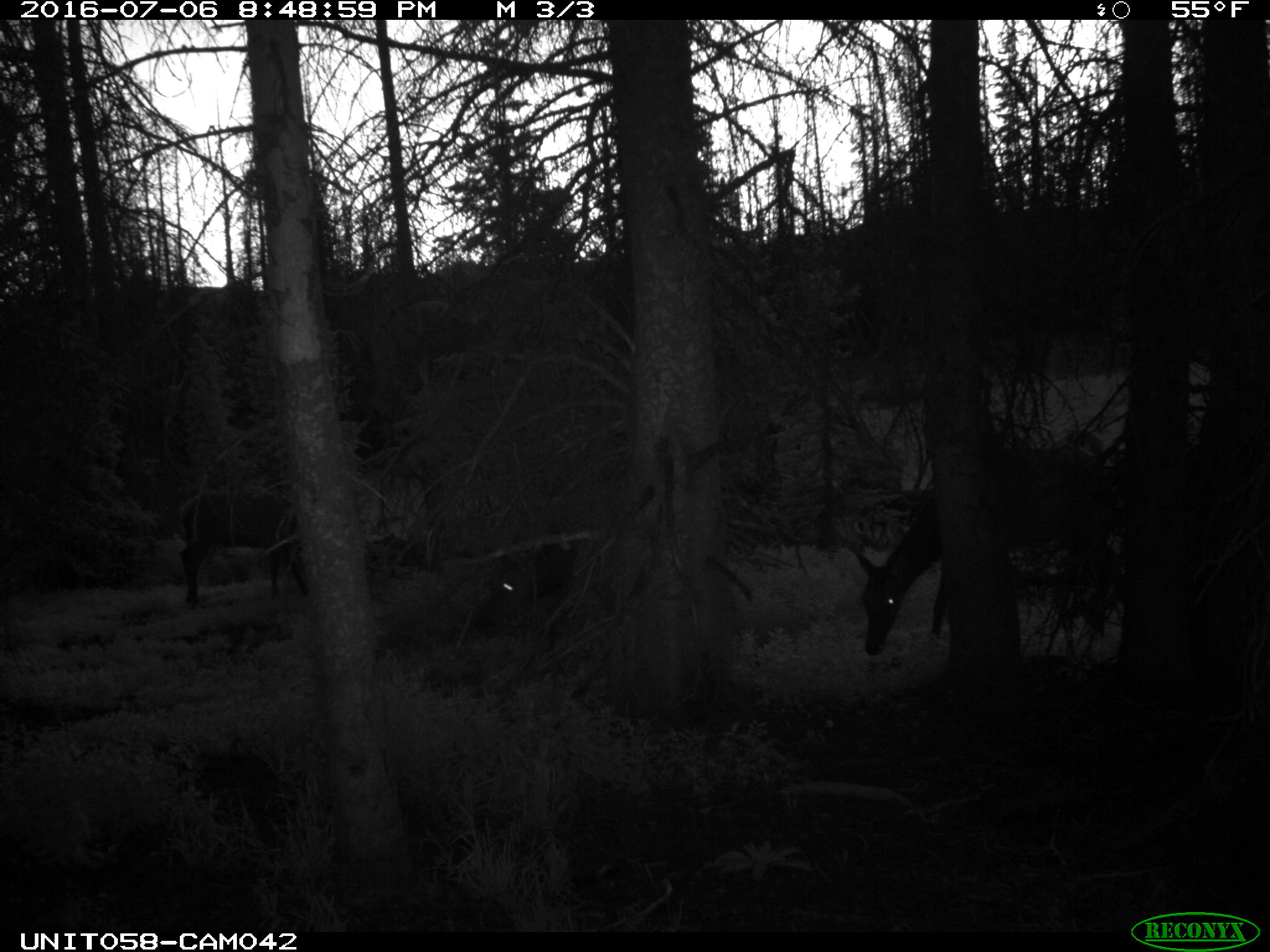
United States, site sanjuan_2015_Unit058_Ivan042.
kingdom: Animalia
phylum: Chordata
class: Mammalia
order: Artiodactyla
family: Cervidae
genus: Cervus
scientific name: Cervus elaphus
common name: red deer